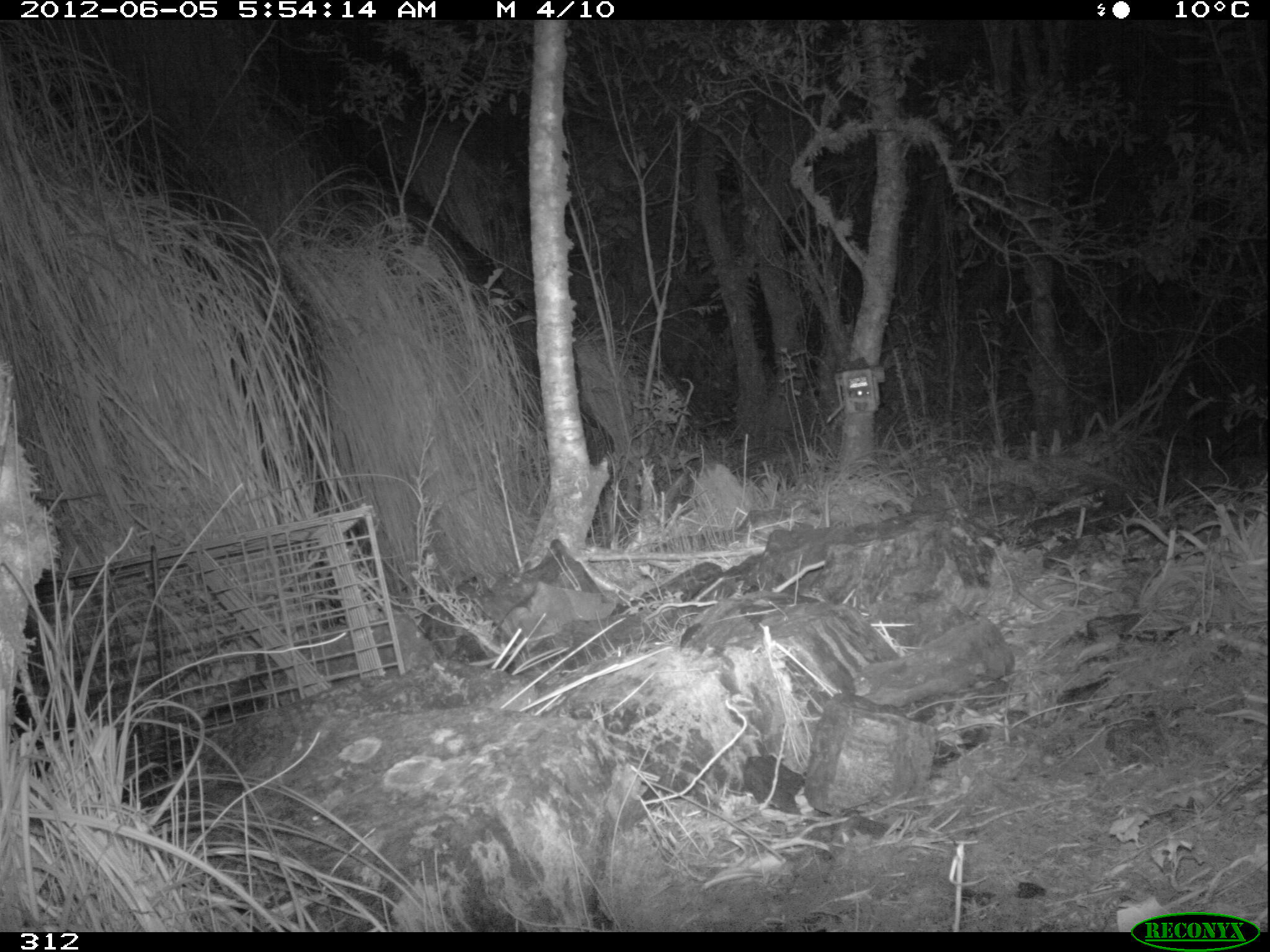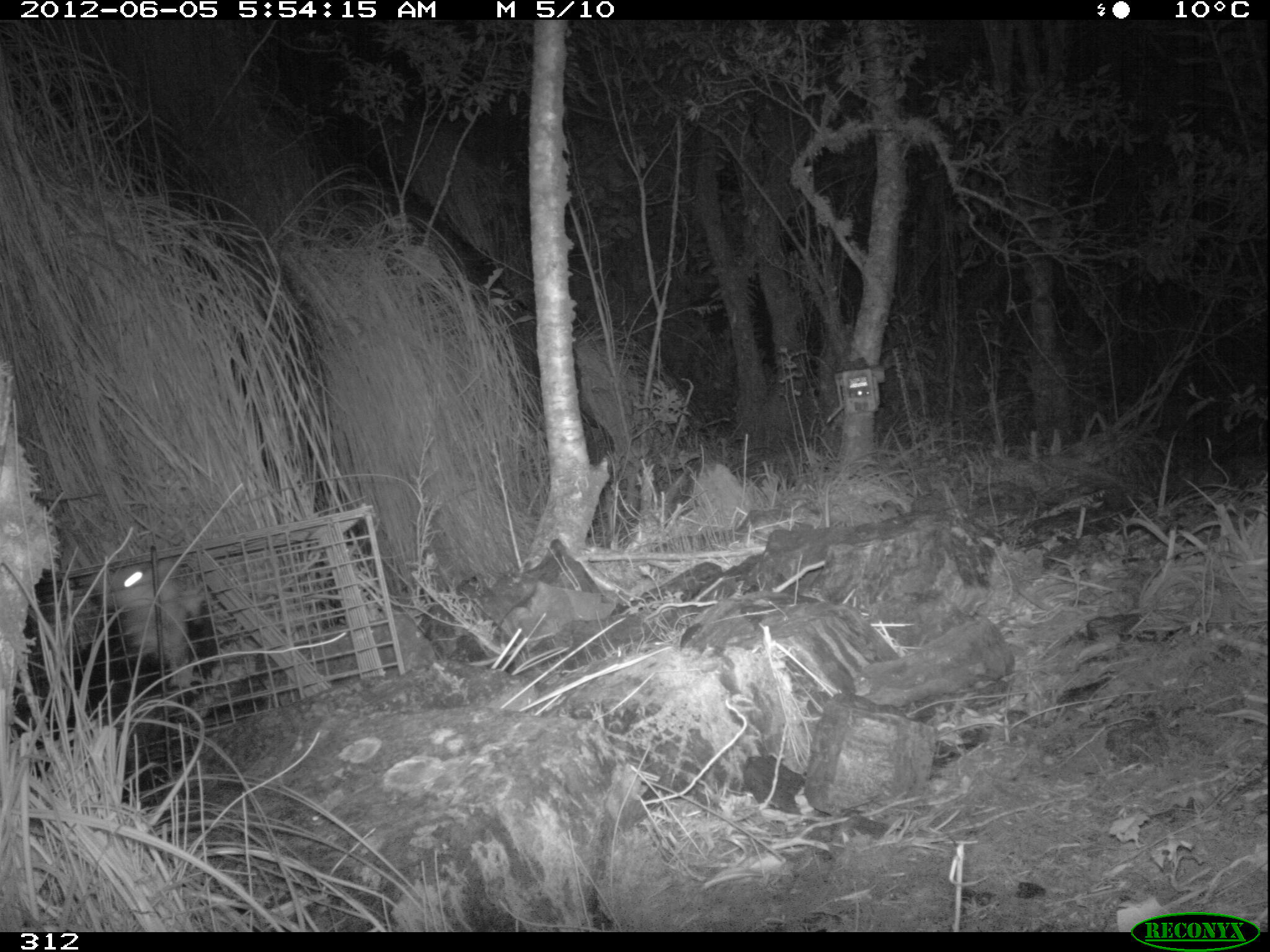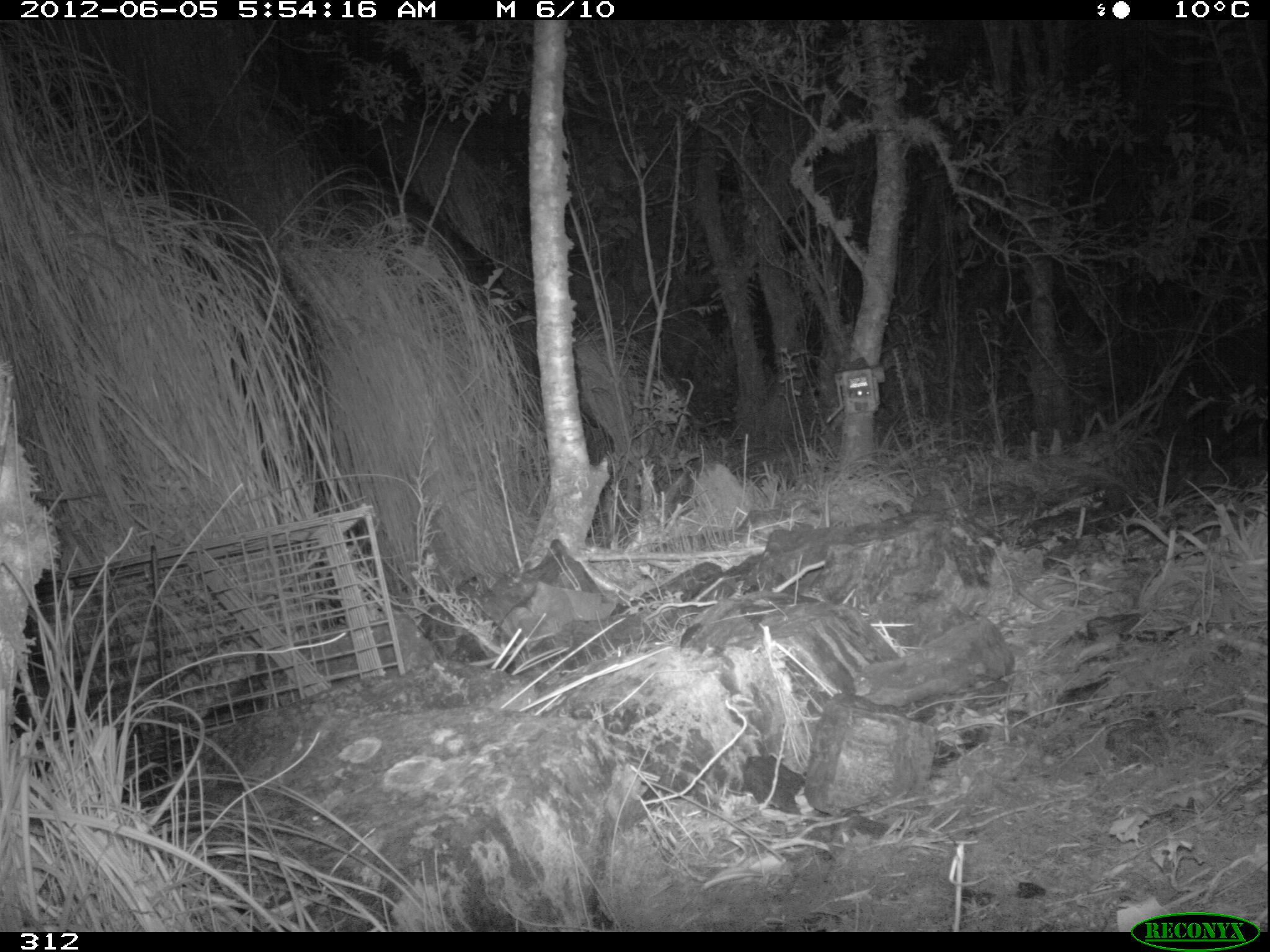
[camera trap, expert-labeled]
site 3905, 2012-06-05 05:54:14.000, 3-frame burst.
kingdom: Animalia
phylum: Chordata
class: Mammalia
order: Didelphimorphia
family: Didelphidae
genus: Didelphis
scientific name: Didelphis pernigra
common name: andean white-eared opossum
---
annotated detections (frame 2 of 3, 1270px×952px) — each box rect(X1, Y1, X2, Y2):
didelphis pernigra: rect(68, 558, 228, 743)